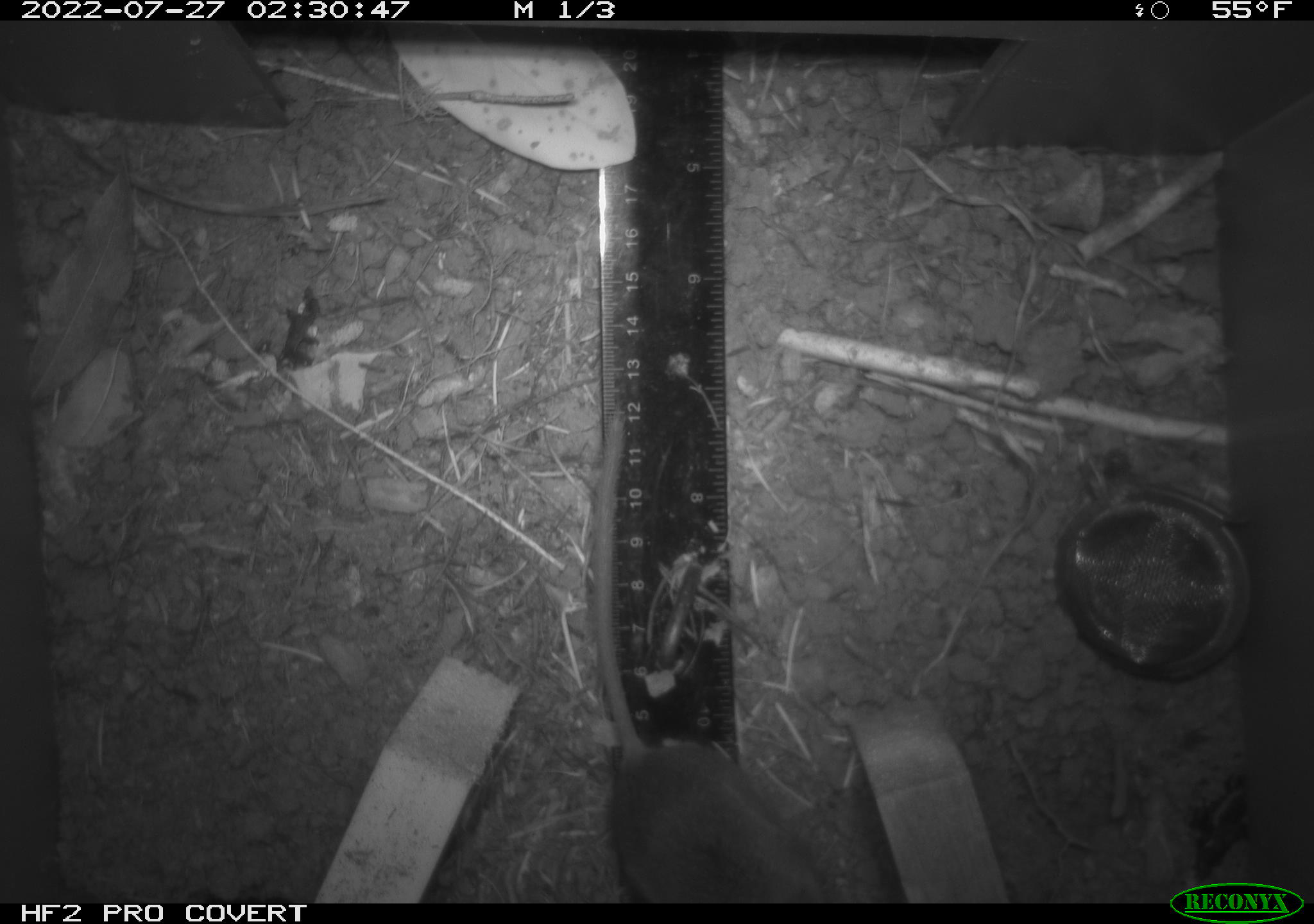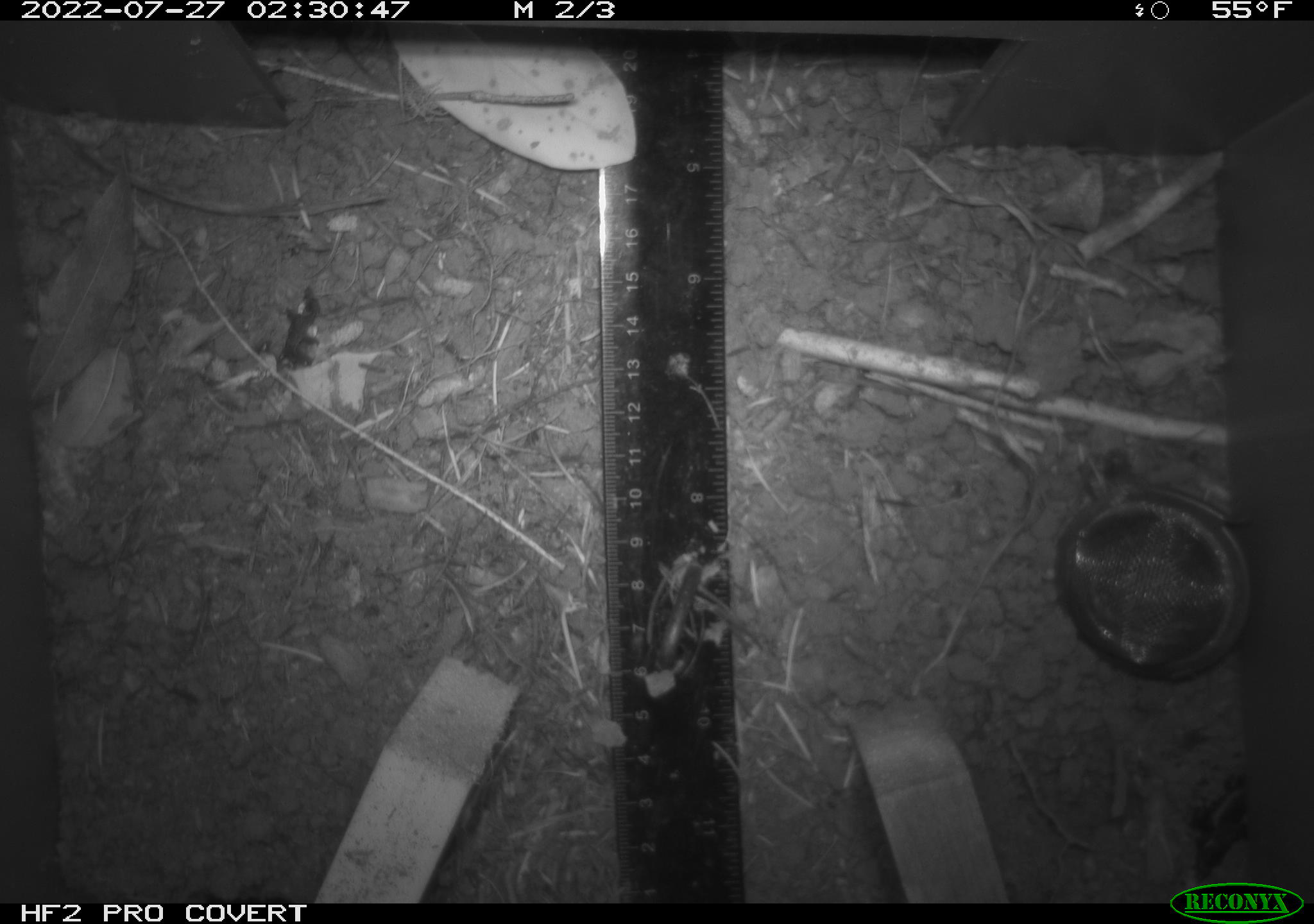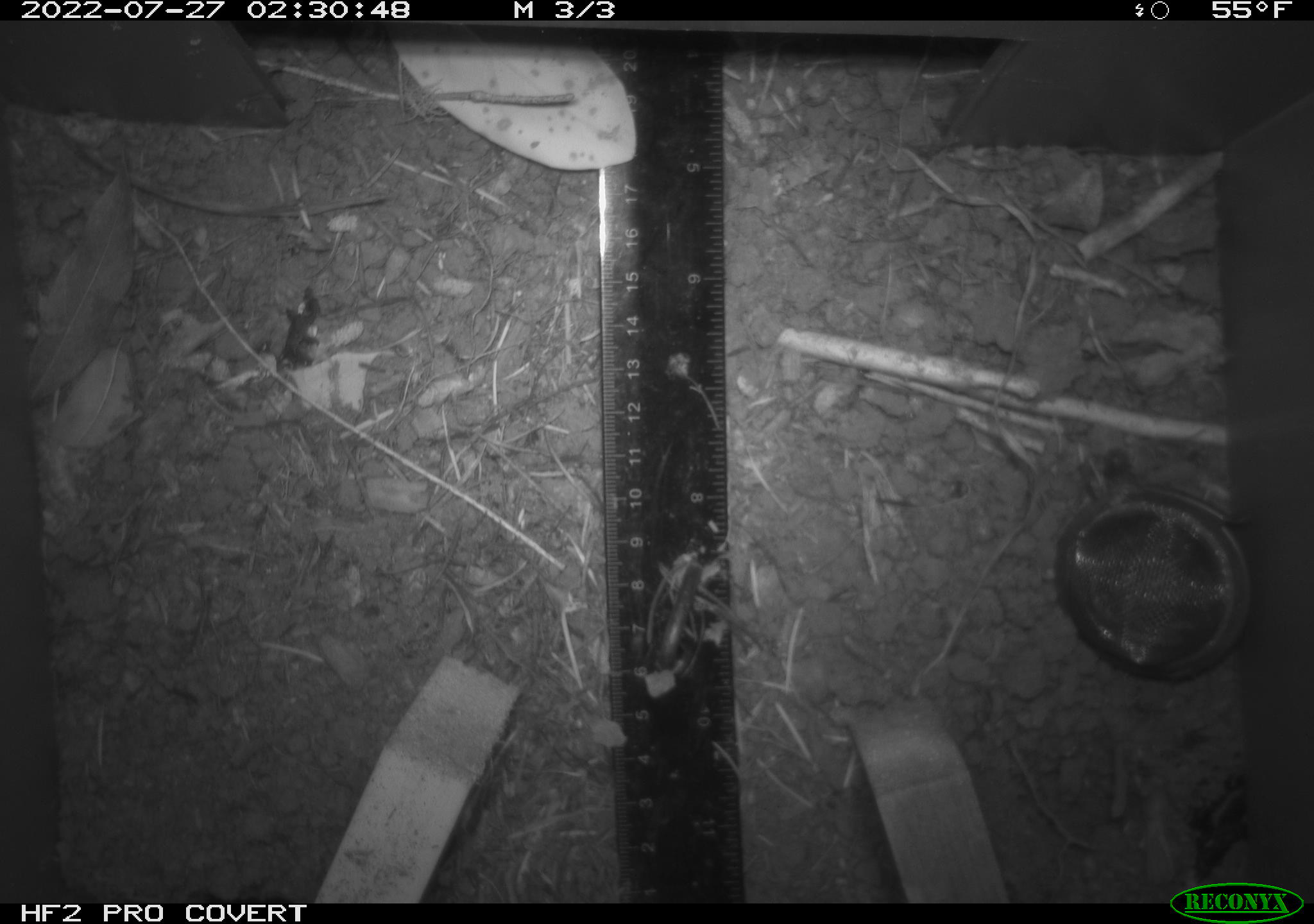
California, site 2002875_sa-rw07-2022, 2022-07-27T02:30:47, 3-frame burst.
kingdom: Animalia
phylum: Chordata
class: Mammalia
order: Rodentia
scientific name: Rodentia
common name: mouse species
Mouse species (Rodentia).